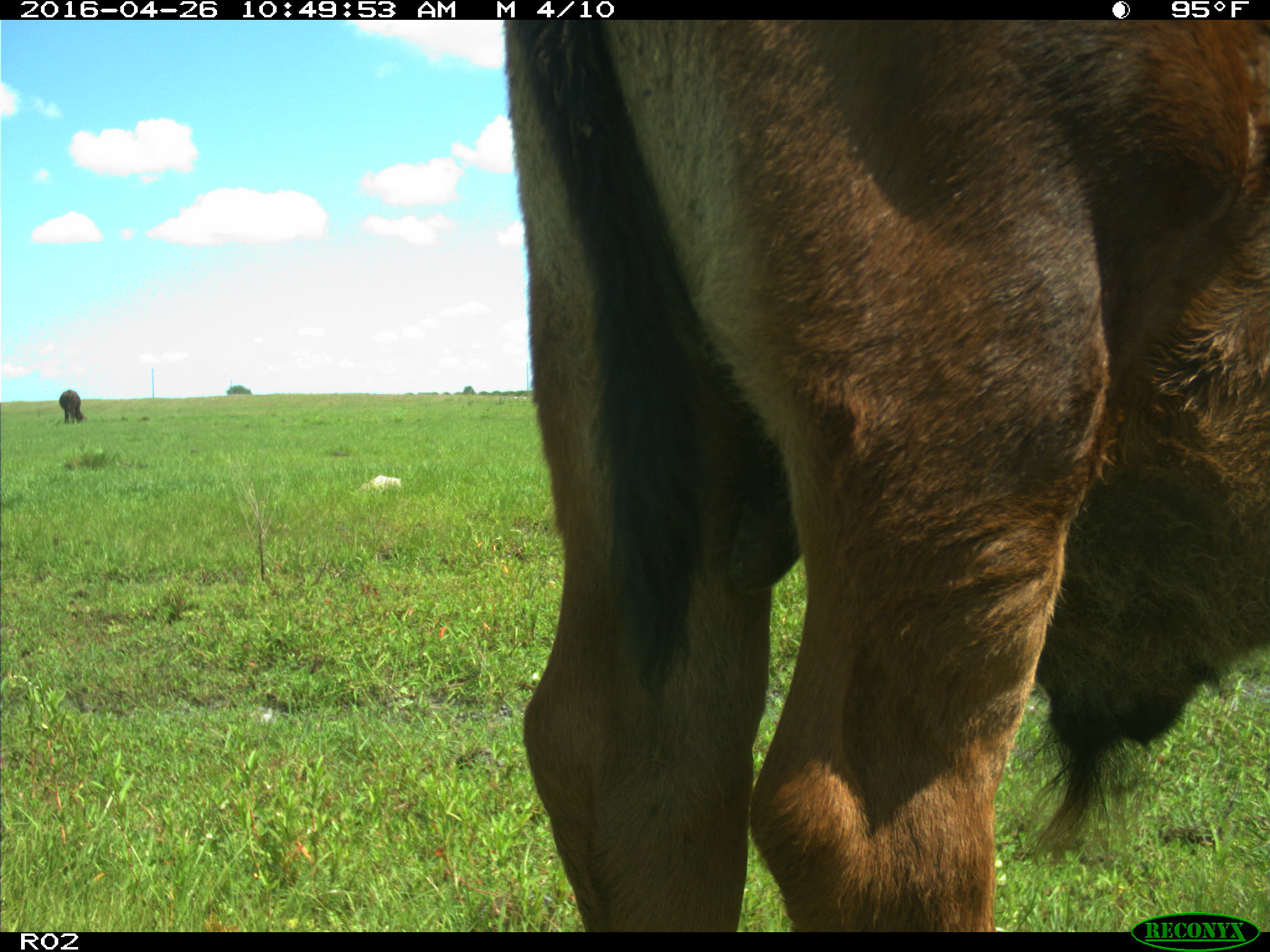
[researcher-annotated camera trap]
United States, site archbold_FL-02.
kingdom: Animalia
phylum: Chordata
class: Mammalia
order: Artiodactyla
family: Bovidae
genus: Bos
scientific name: Bos taurus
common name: domestic cow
Bos taurus (domestic cow).